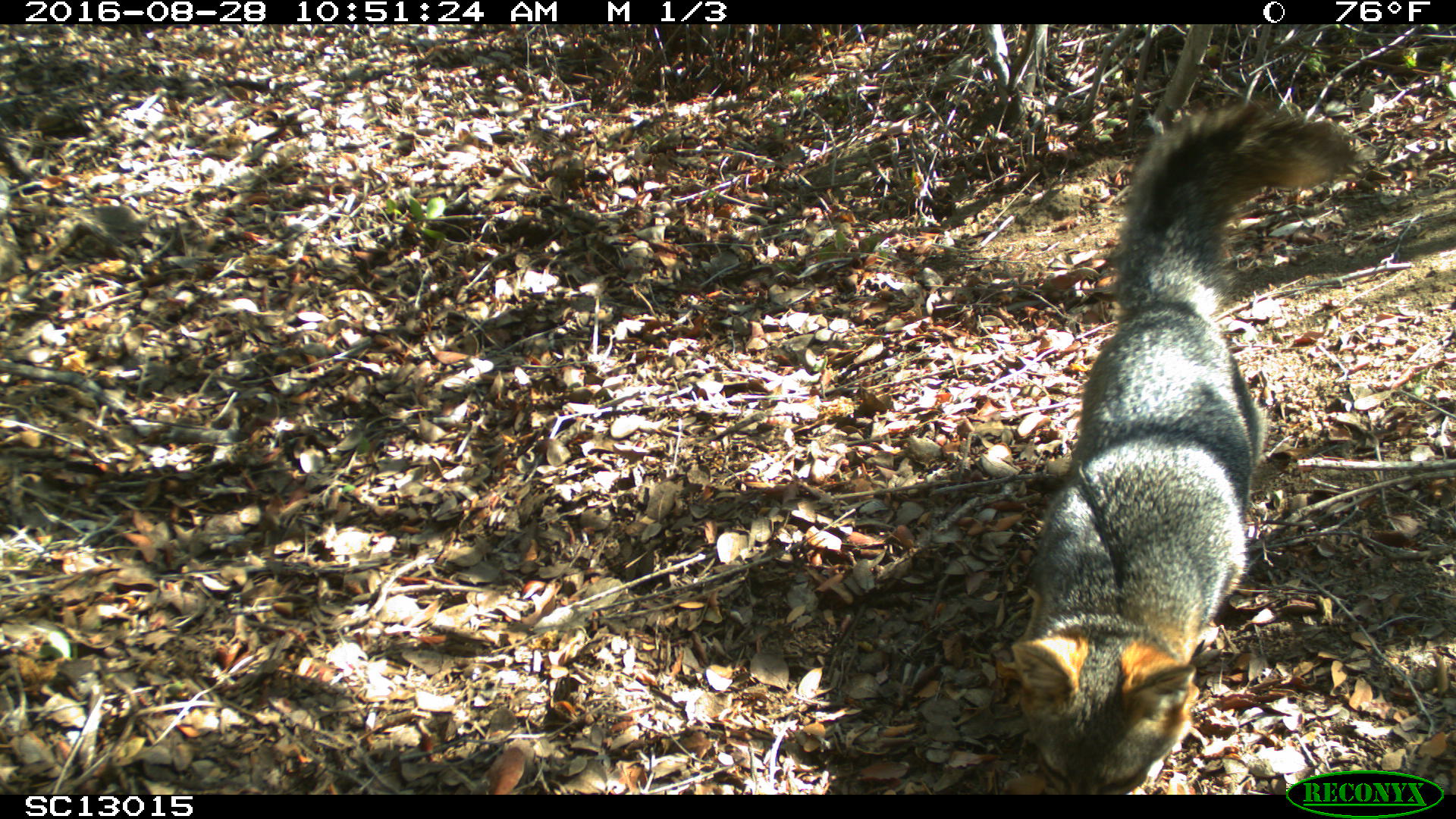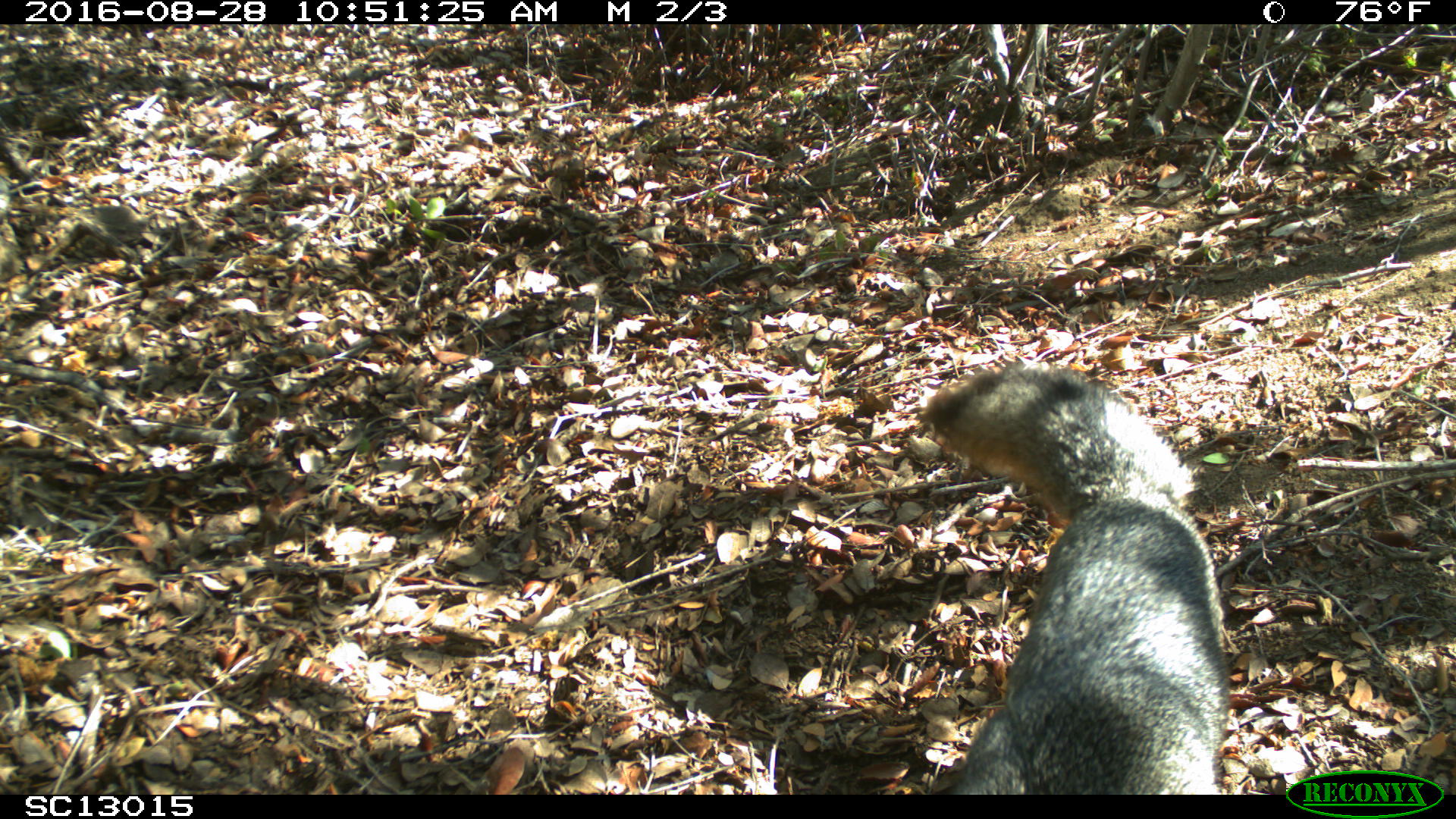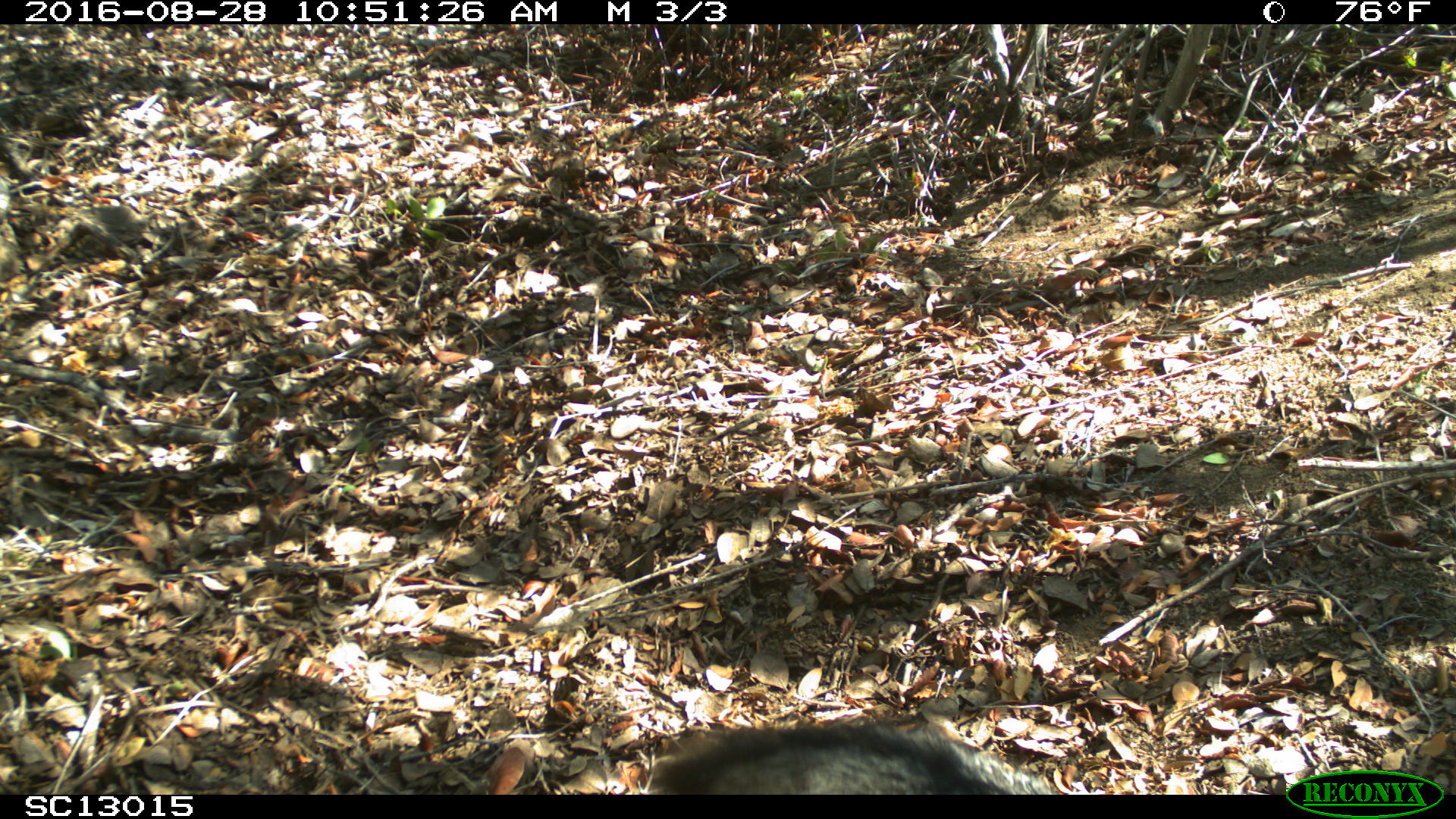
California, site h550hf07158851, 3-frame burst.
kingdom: Animalia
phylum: Chordata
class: Mammalia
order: Carnivora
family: Canidae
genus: Urocyon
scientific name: Urocyon littoralis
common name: island fox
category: fox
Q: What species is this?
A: Fox (island fox) (Urocyon littoralis).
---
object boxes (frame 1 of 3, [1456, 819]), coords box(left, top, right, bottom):
fox: box(1012, 99, 1358, 794)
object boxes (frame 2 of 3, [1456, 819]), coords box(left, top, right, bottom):
fox: box(917, 358, 1230, 794)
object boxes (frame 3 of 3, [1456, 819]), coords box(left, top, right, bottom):
fox: box(646, 719, 1059, 794)